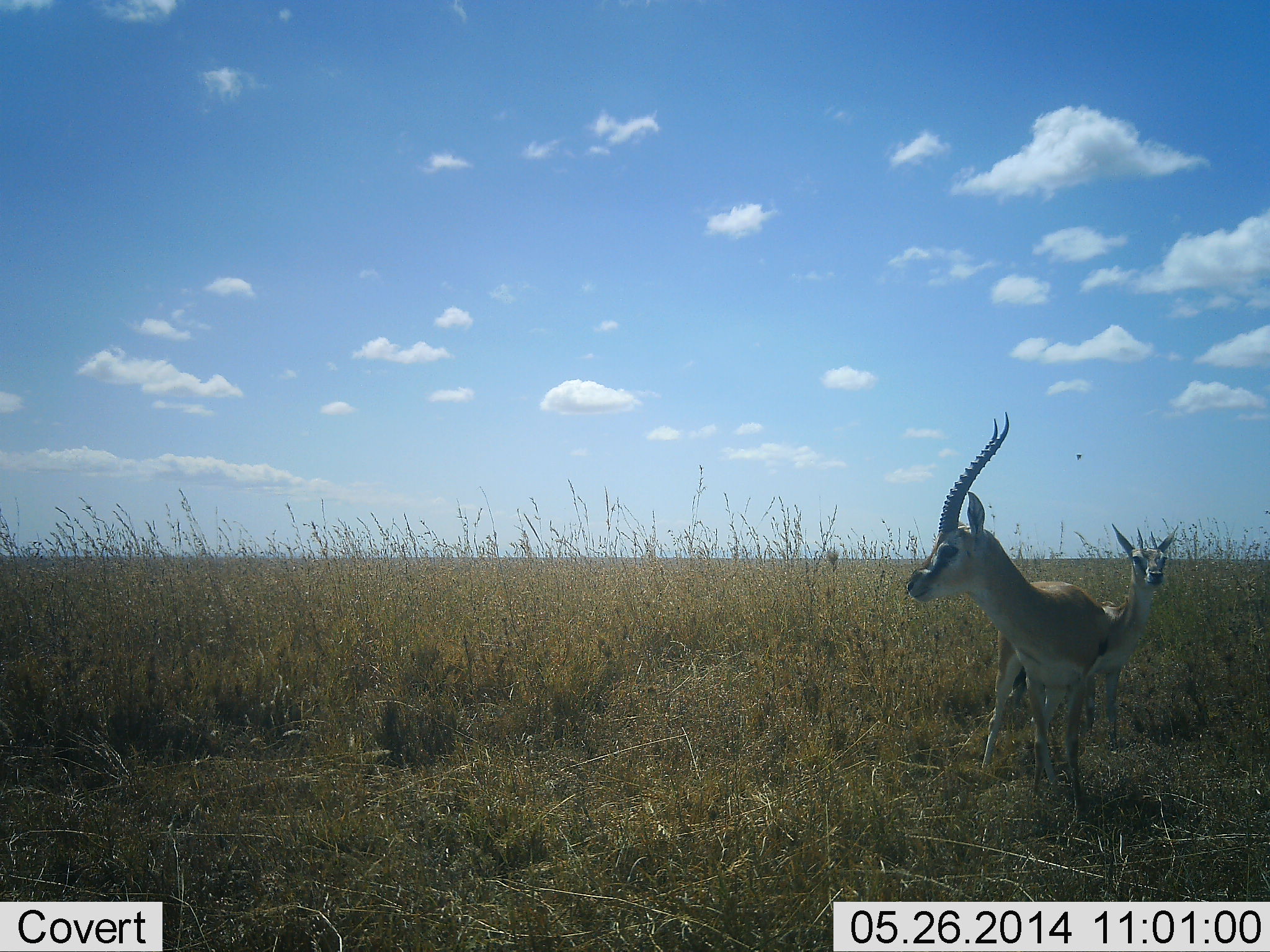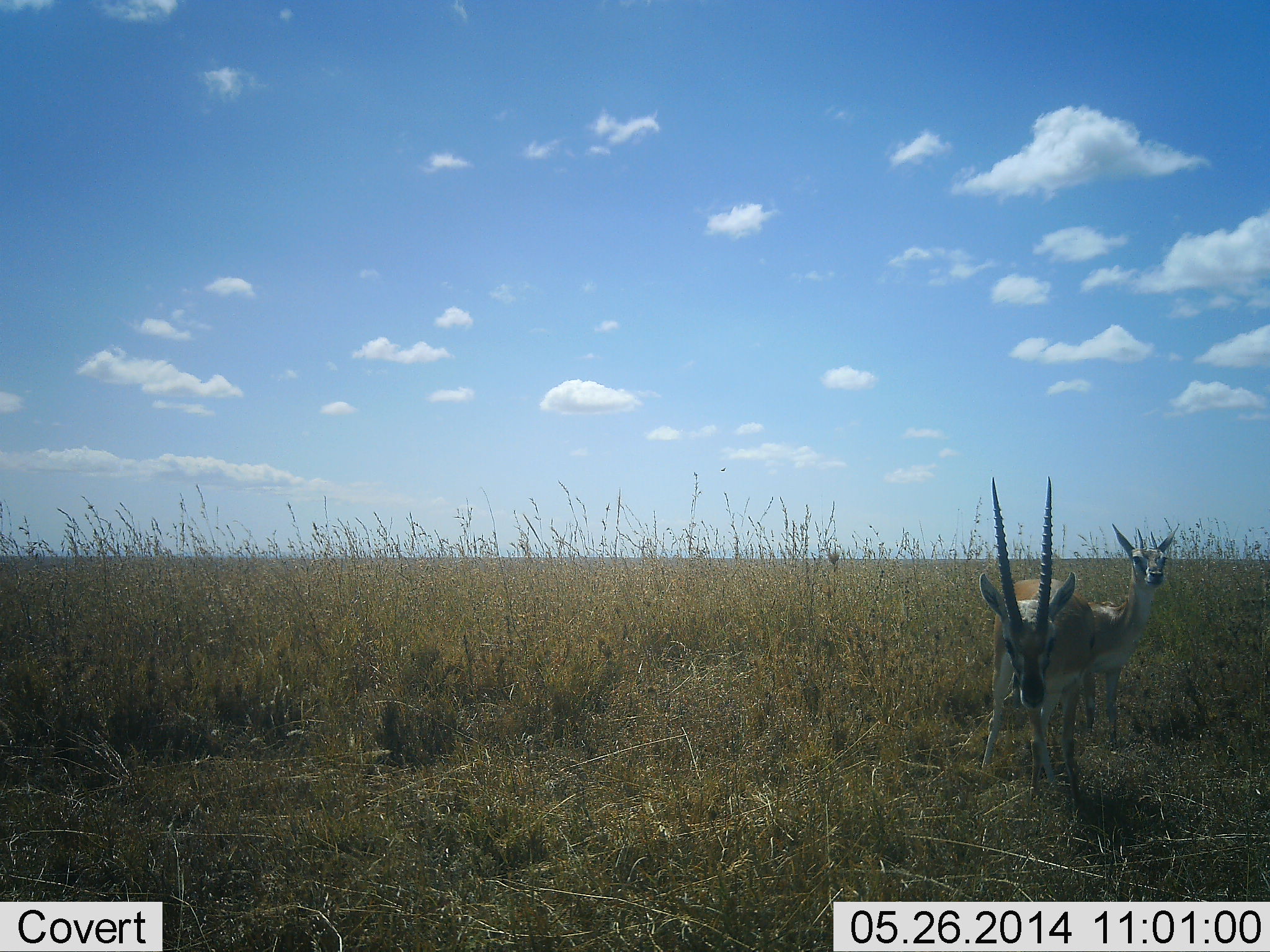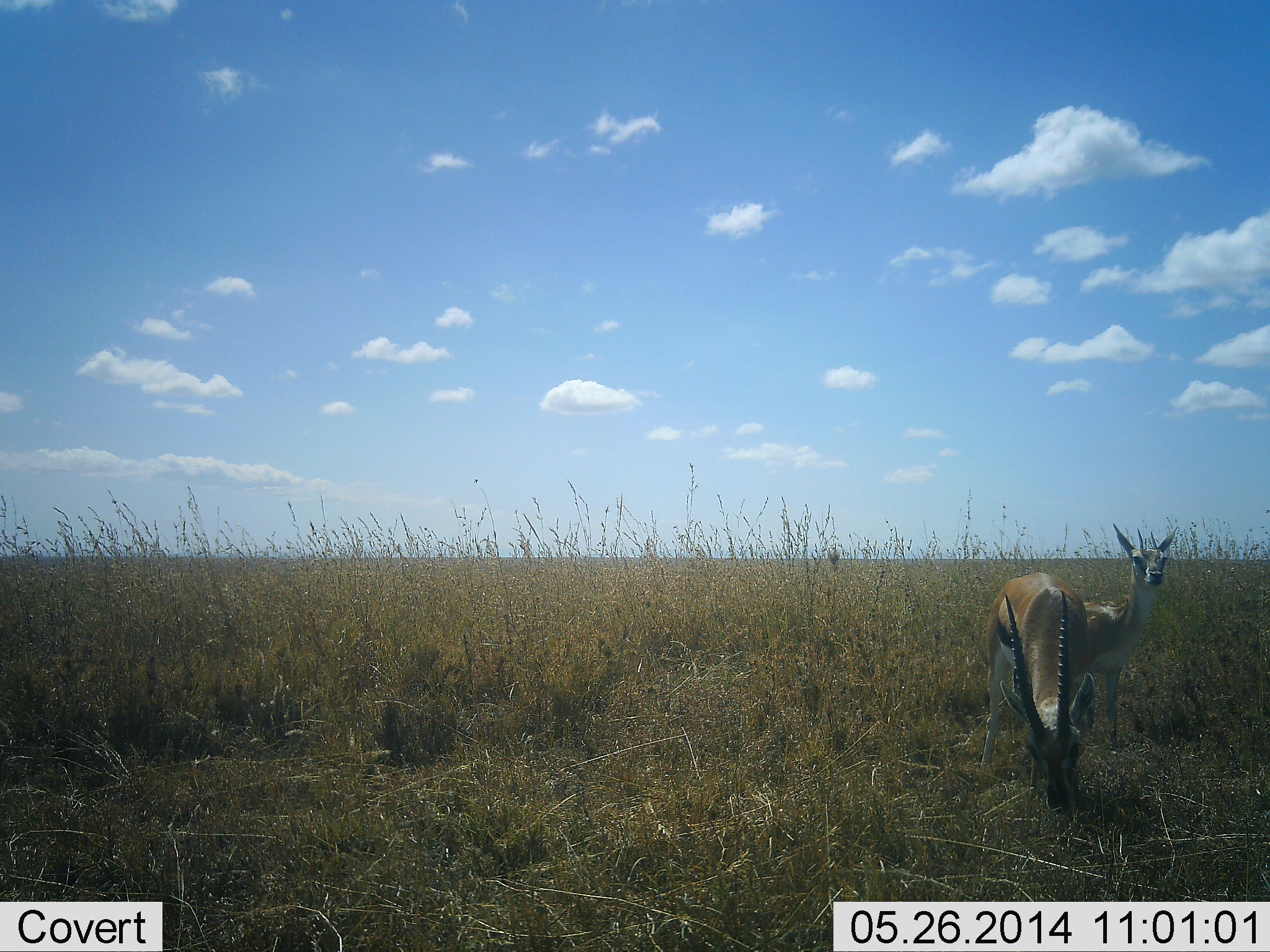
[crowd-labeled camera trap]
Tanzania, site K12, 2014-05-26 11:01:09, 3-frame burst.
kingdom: Animalia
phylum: Chordata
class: Mammalia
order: Artiodactyla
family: Bovidae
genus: Nanger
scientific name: Nanger granti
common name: grant's gazelle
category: gazellegrants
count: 2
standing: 80%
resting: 0%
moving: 10%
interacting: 0%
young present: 0%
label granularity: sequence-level